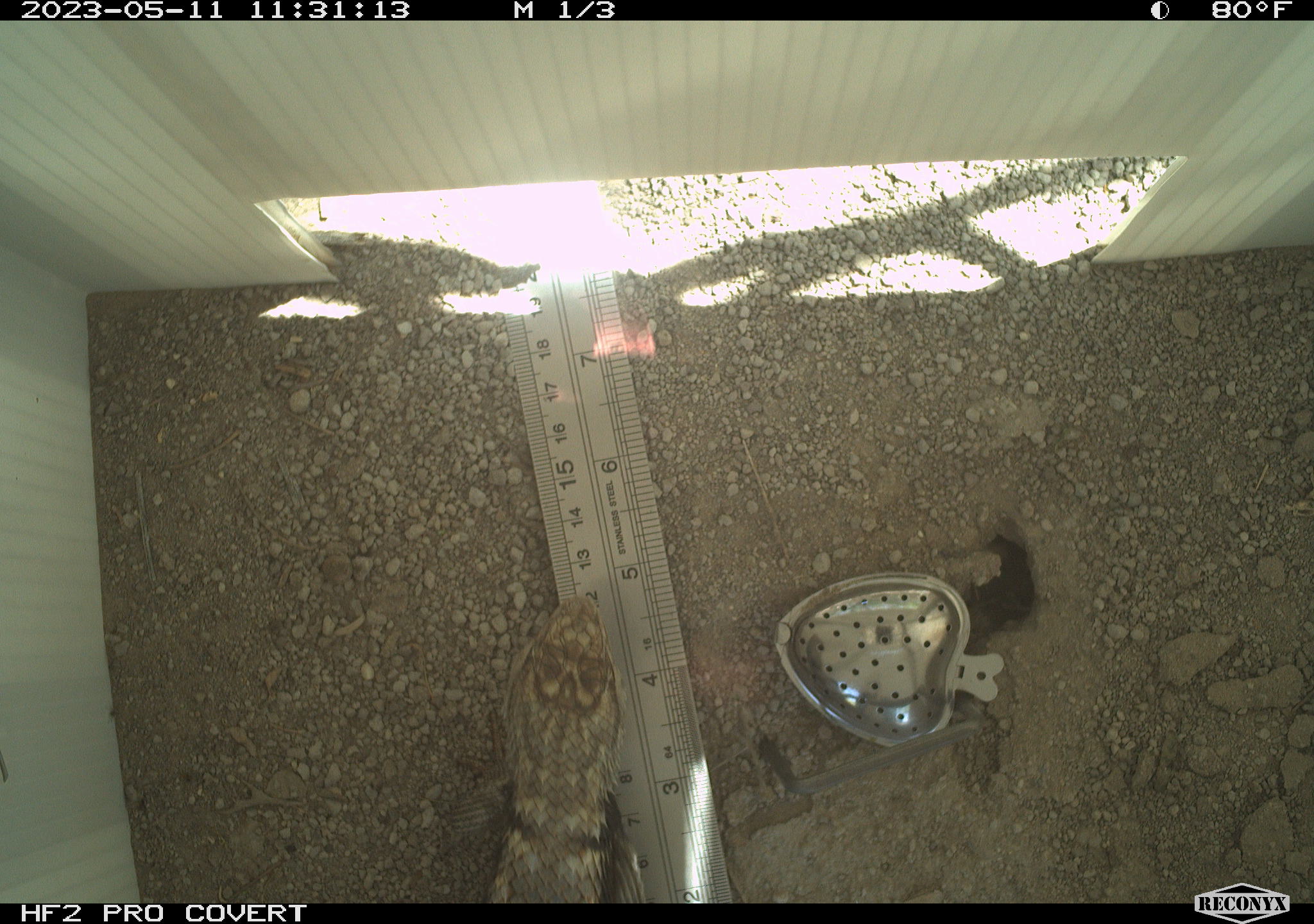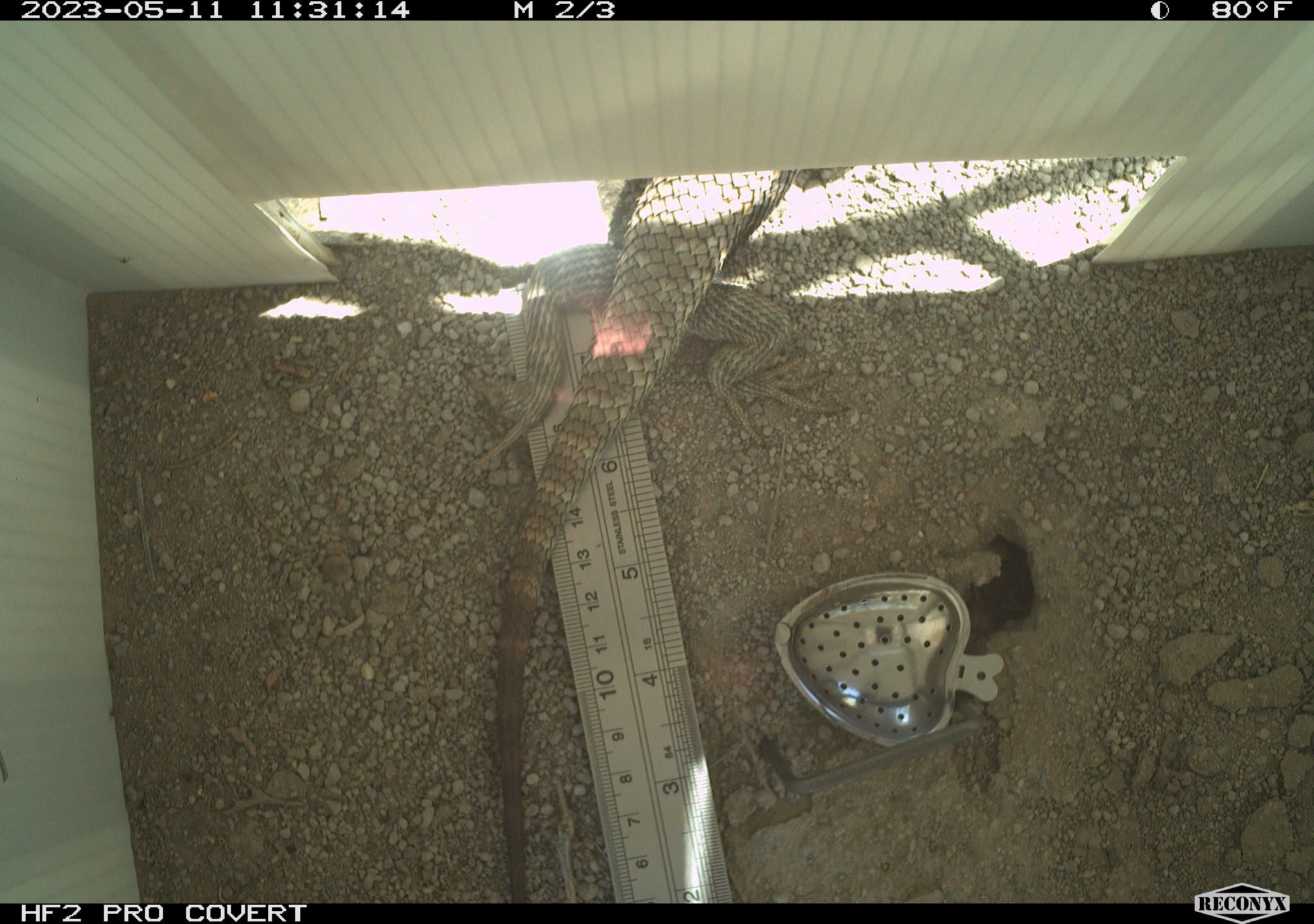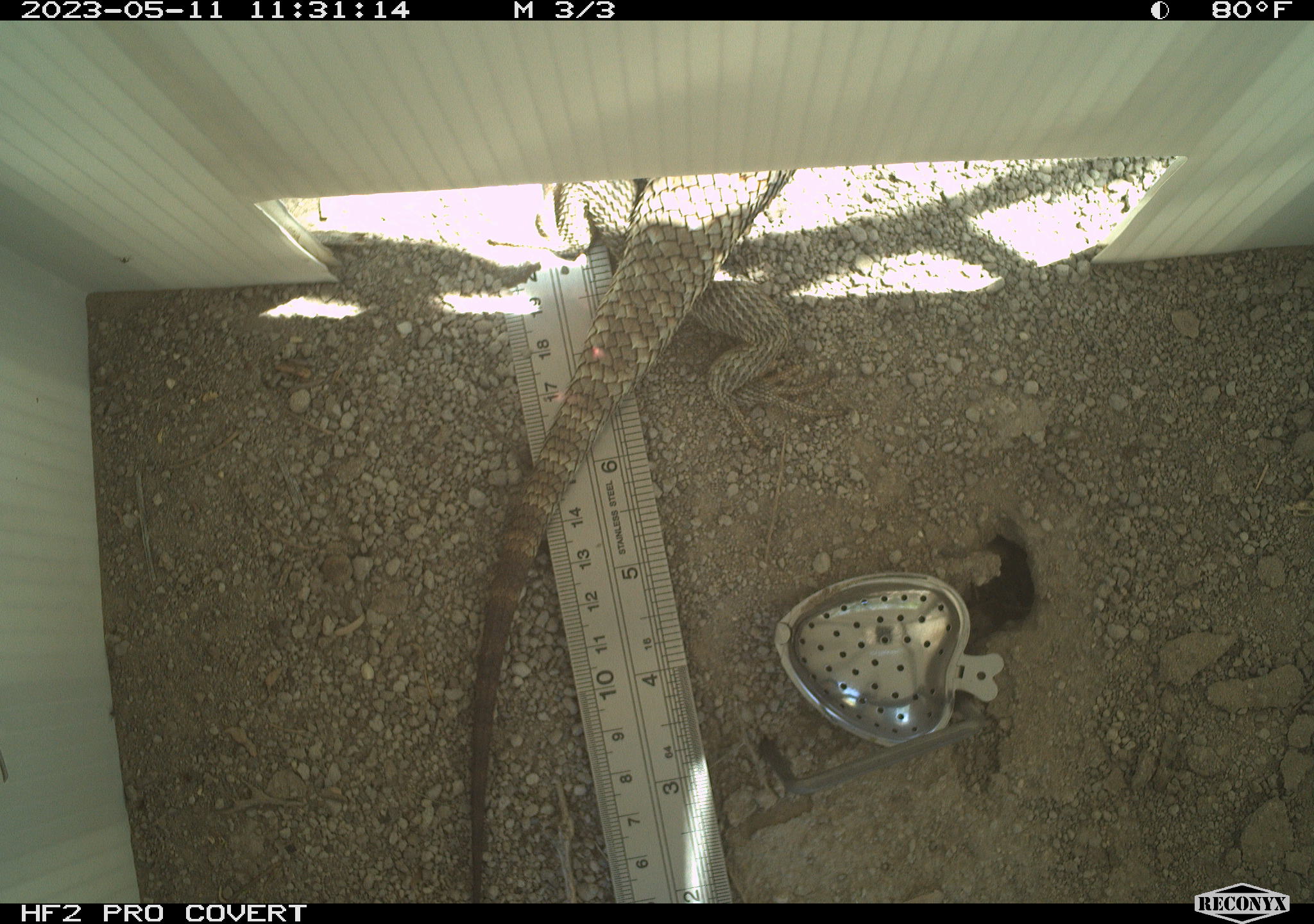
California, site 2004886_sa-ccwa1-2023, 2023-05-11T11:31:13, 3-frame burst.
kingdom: Animalia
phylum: Chordata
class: Reptilia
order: Squamata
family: Phrynosomatidae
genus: Sceloporus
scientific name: Sceloporus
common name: spiny lizards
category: sceloporus species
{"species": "sceloporus species (spiny lizards) (Sceloporus)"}